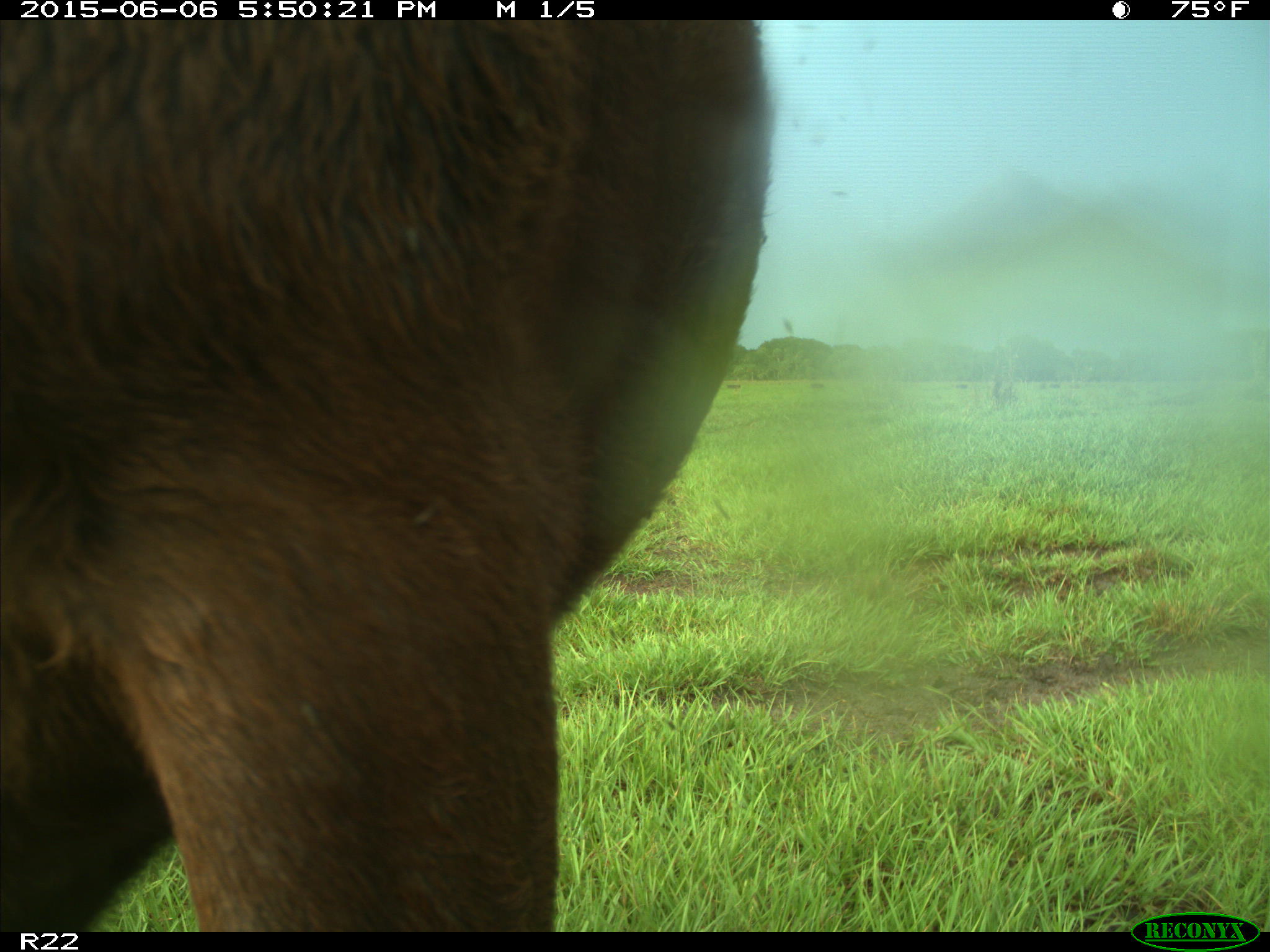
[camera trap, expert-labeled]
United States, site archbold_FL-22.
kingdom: Animalia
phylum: Chordata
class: Mammalia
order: Artiodactyla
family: Bovidae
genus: Bos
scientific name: Bos taurus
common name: domestic cow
Bos taurus (domestic cow).